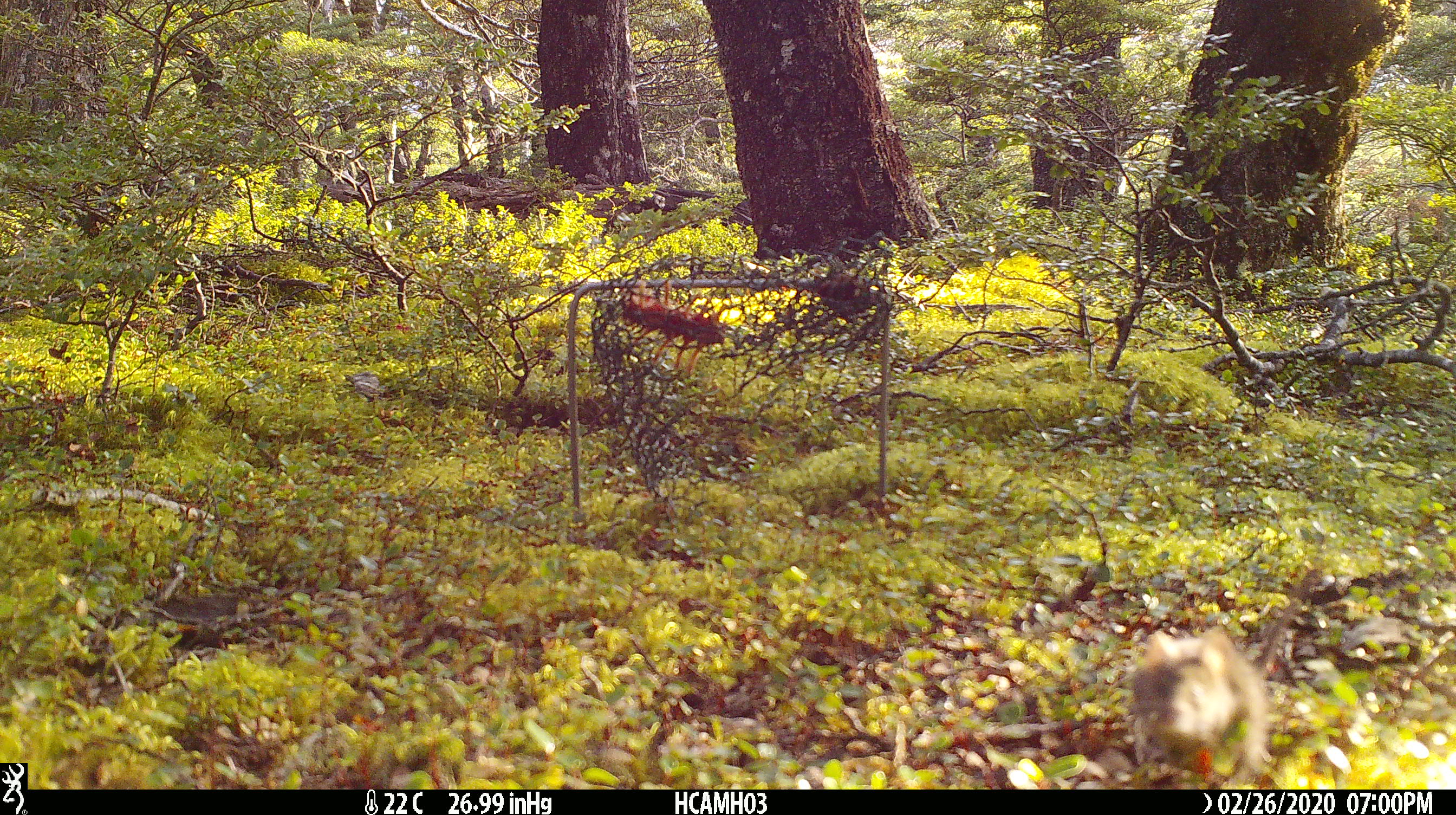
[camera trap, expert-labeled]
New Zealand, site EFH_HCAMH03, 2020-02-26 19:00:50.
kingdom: Animalia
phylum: Chordata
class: Mammalia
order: Rodentia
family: Muridae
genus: Mus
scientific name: Mus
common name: mouse